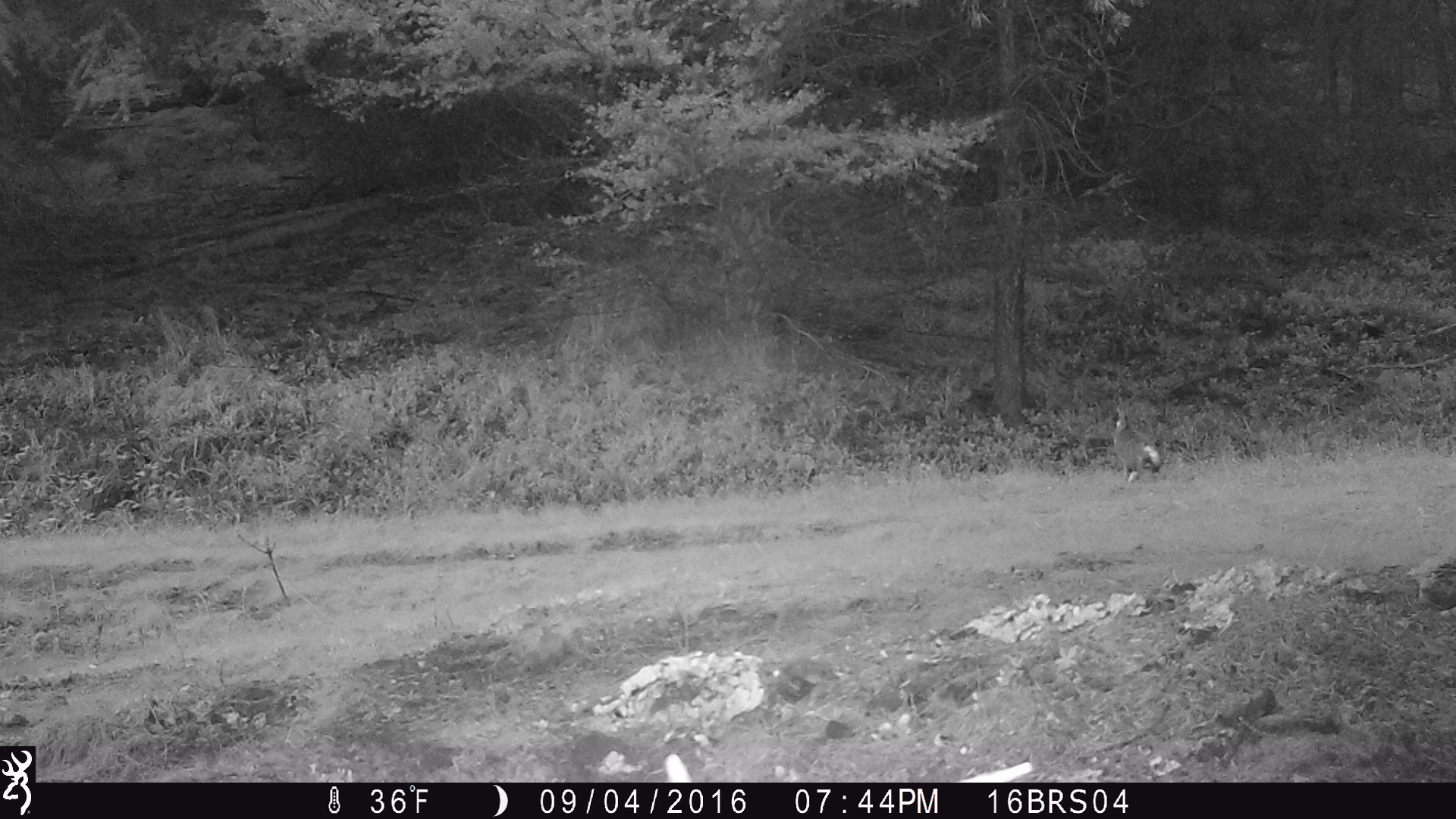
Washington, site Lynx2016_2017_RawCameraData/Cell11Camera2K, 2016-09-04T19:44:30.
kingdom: Animalia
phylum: Chordata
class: Mammalia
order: Lagomorpha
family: Leporidae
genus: Lepus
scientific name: Lepus americanus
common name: snowshoe hare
Lepus americanus (snowshoe hare). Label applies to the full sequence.